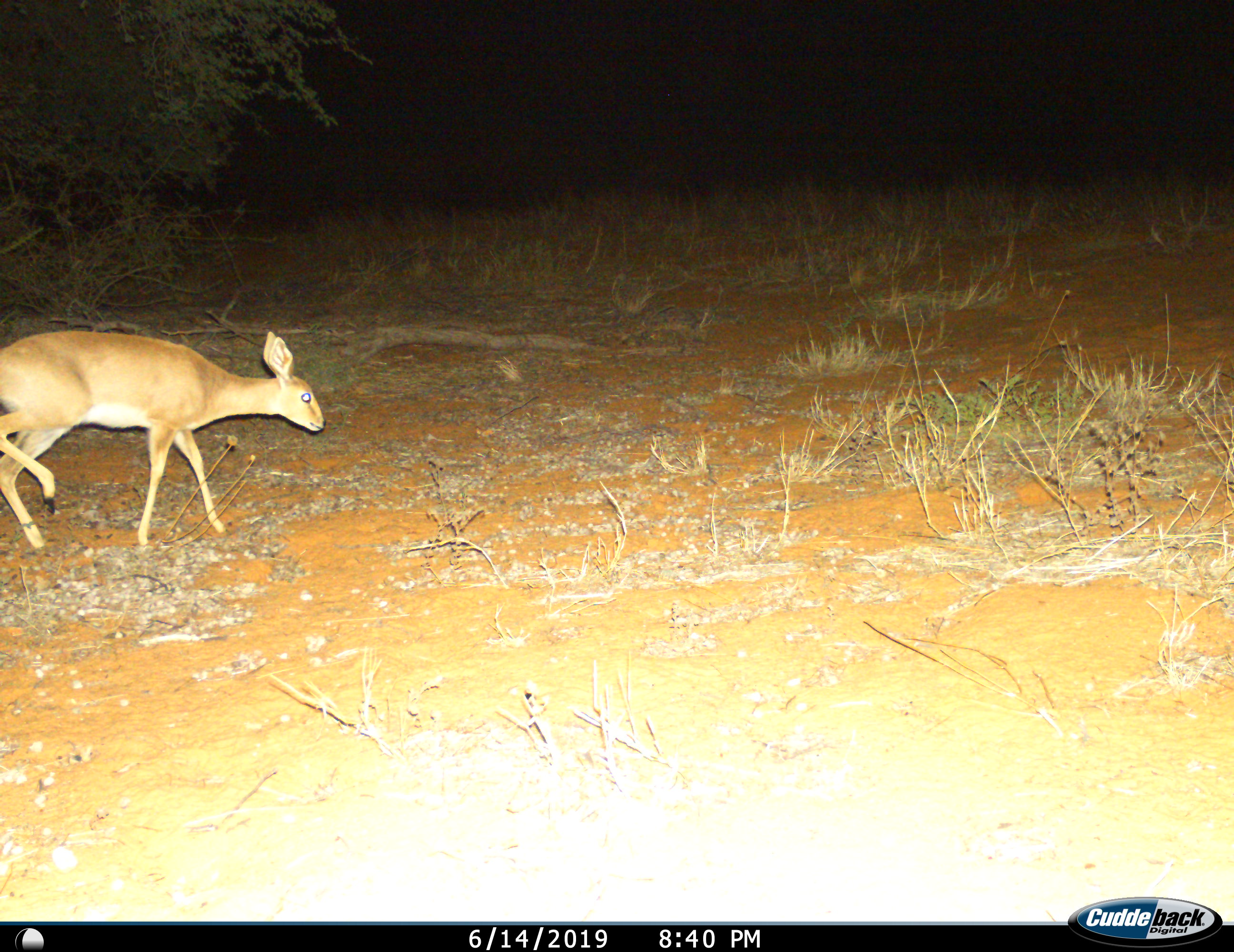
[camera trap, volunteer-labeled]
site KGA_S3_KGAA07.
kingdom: Animalia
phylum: Chordata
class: Mammalia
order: Artiodactyla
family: Bovidae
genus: Raphicerus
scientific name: Raphicerus campestris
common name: steenbok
Steenbok (Raphicerus campestris), count 1. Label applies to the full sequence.